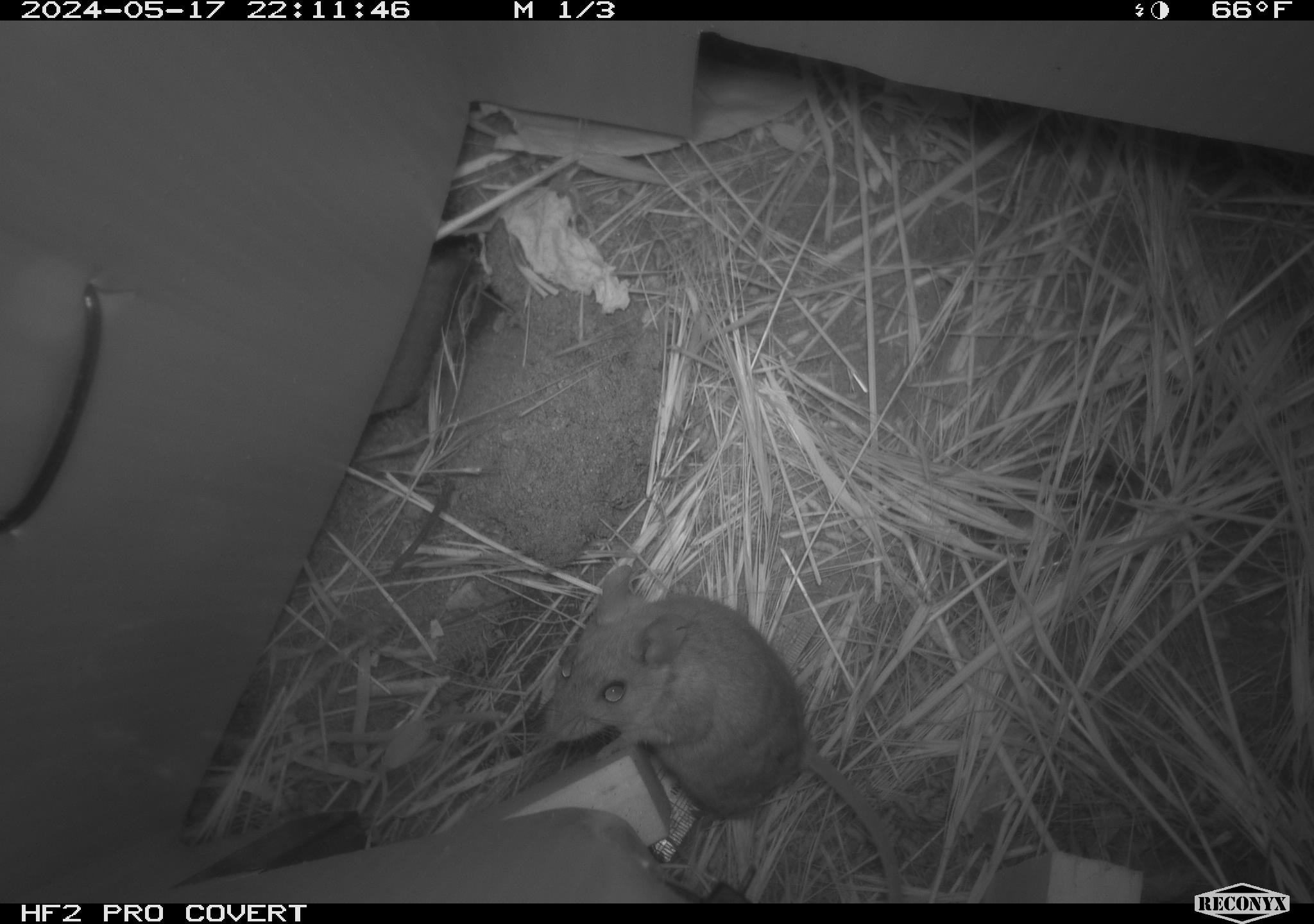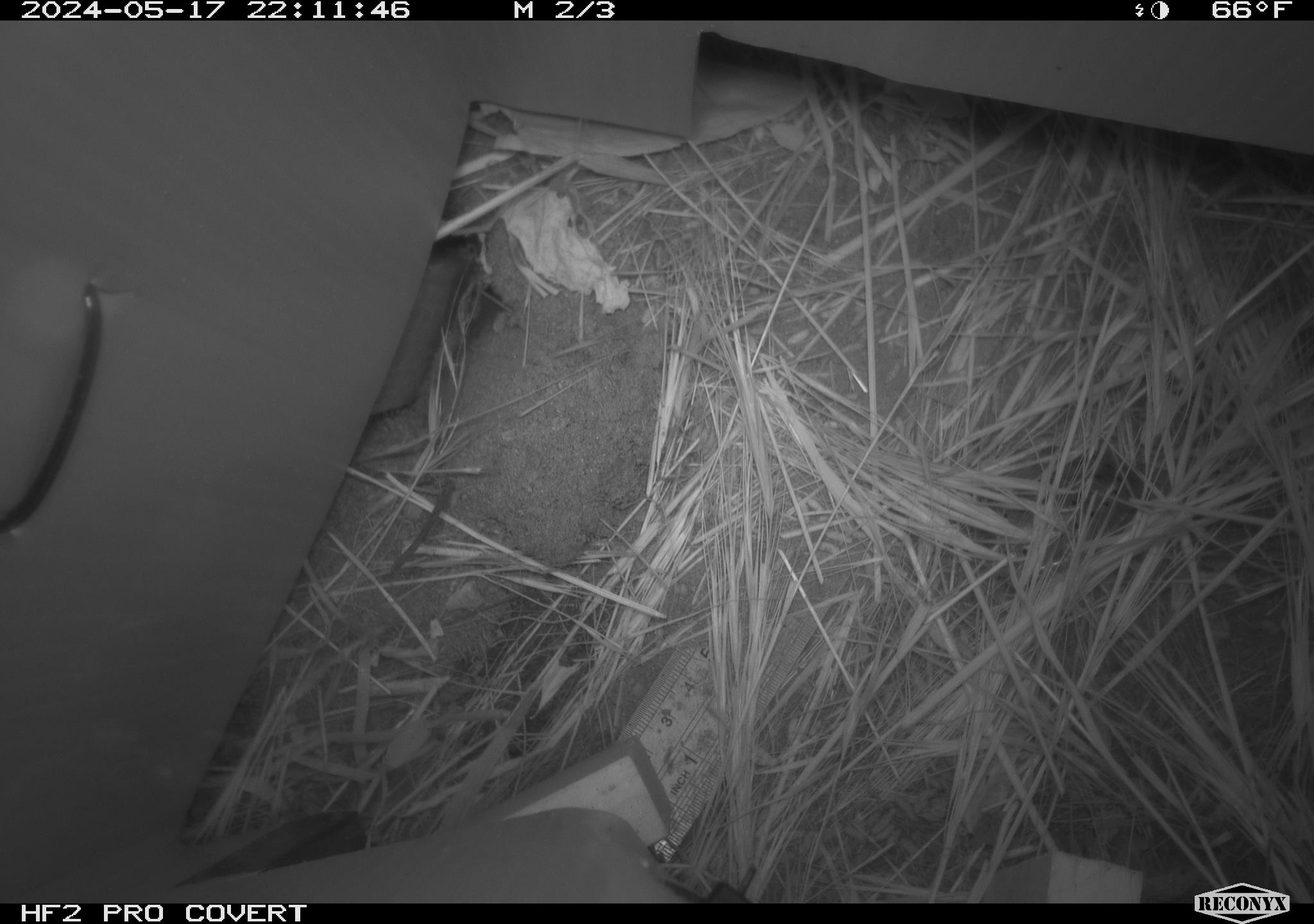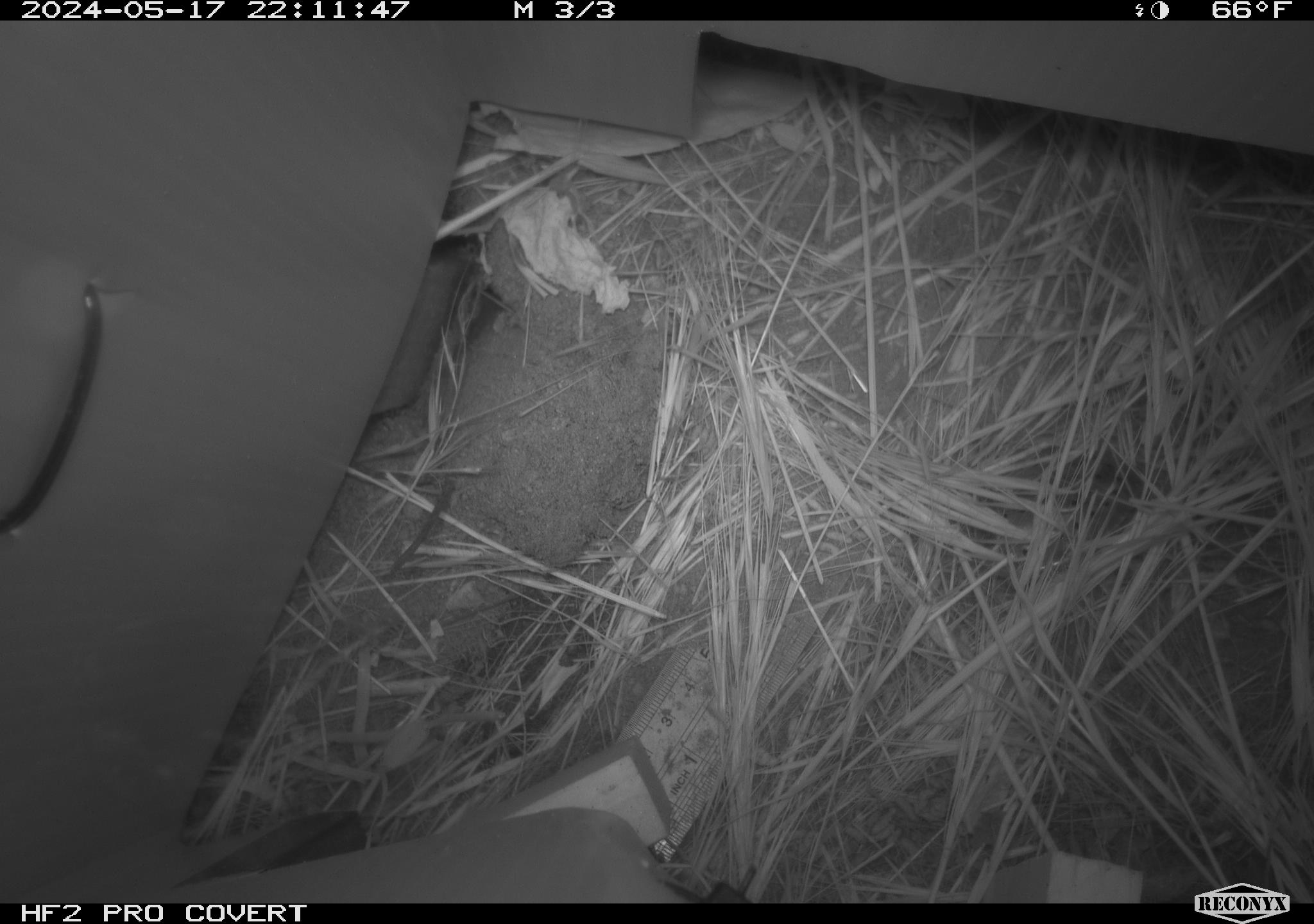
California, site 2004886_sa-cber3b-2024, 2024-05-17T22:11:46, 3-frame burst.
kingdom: Animalia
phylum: Chordata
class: Mammalia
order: Rodentia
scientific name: Rodentia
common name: mouse species